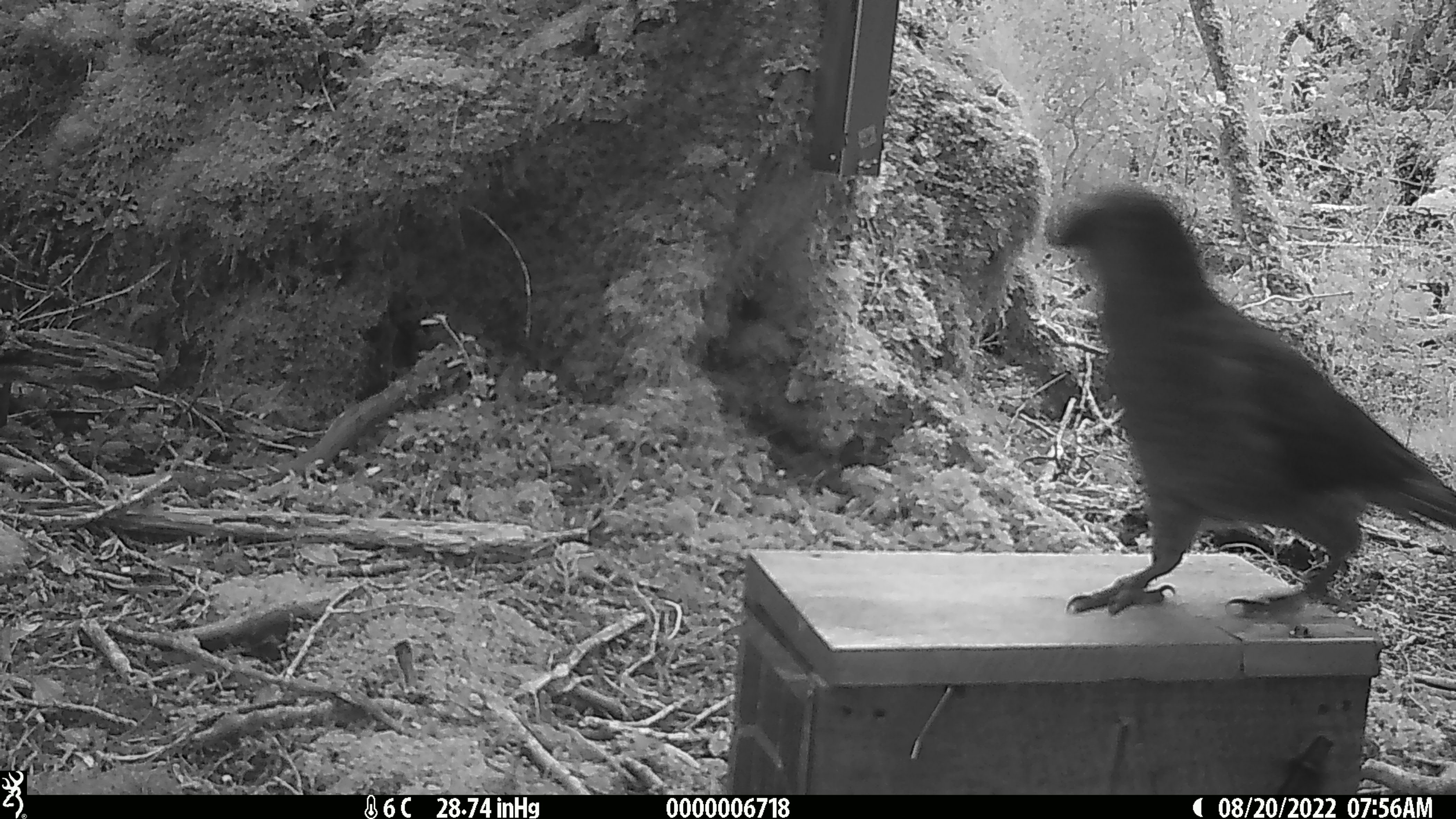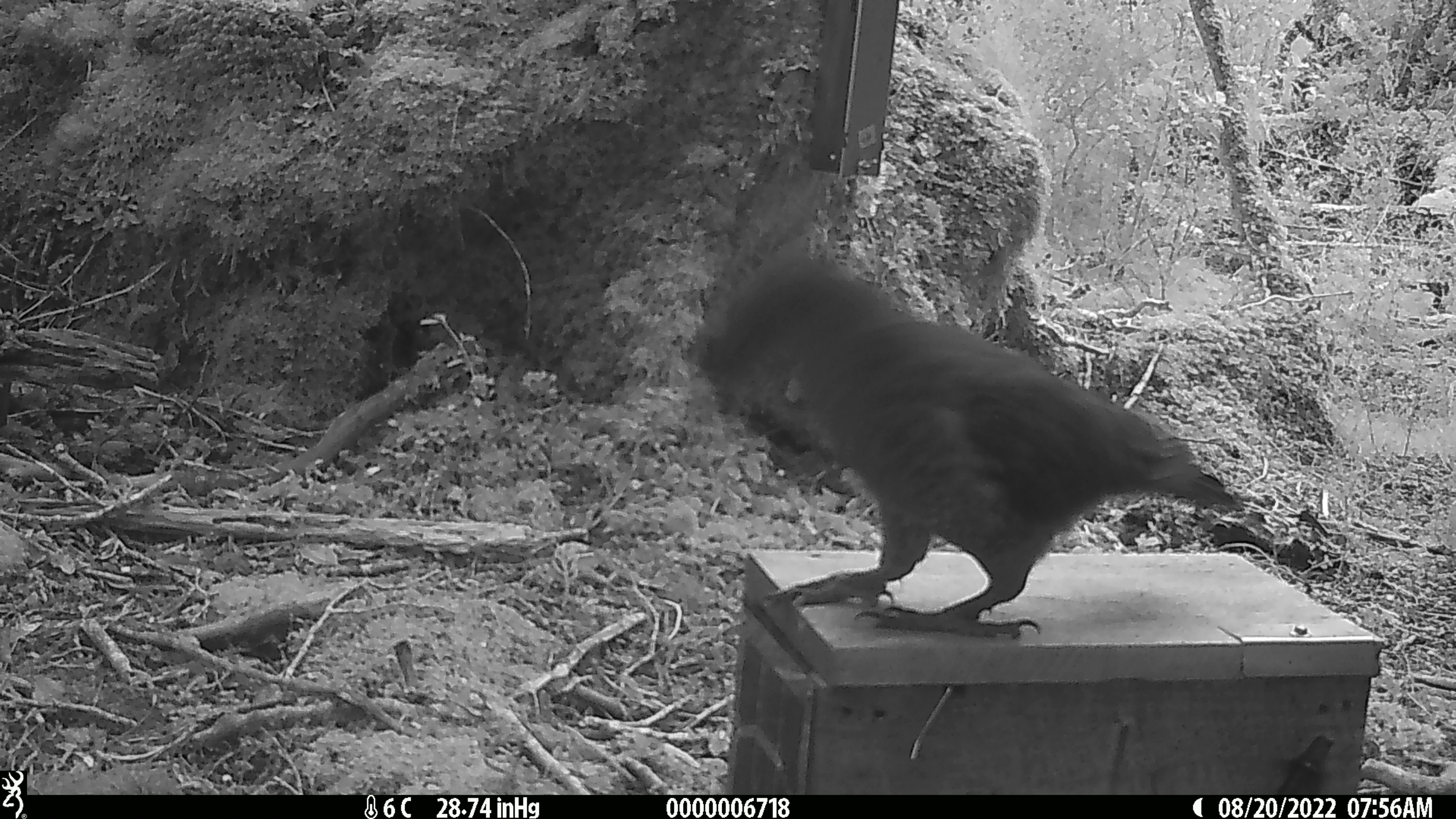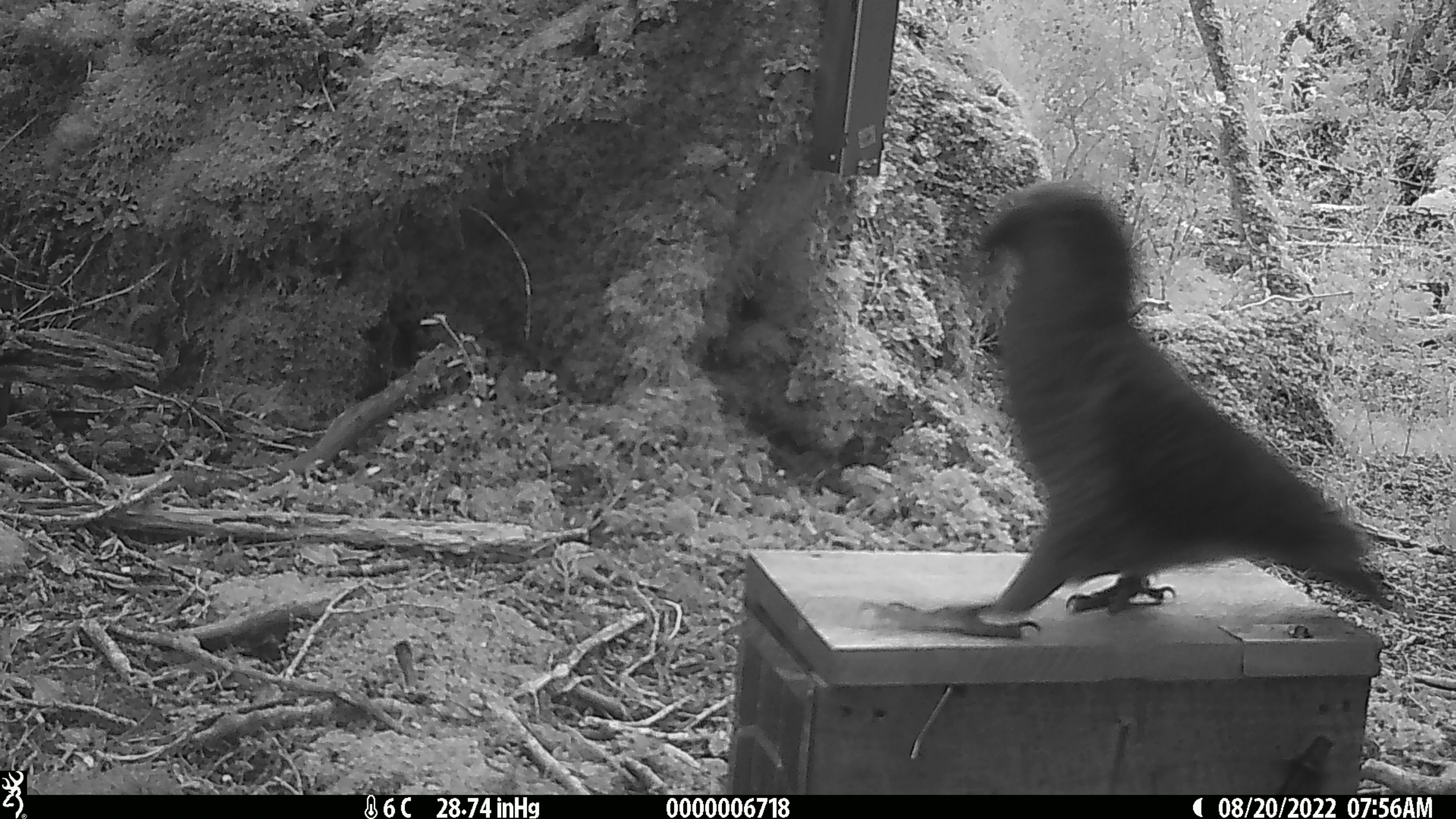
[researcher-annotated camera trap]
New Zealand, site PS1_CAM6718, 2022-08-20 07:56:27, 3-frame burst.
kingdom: Animalia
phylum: Chordata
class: Aves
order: Psittaciformes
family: Strigopidae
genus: Nestor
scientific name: Nestor notabilis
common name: kea